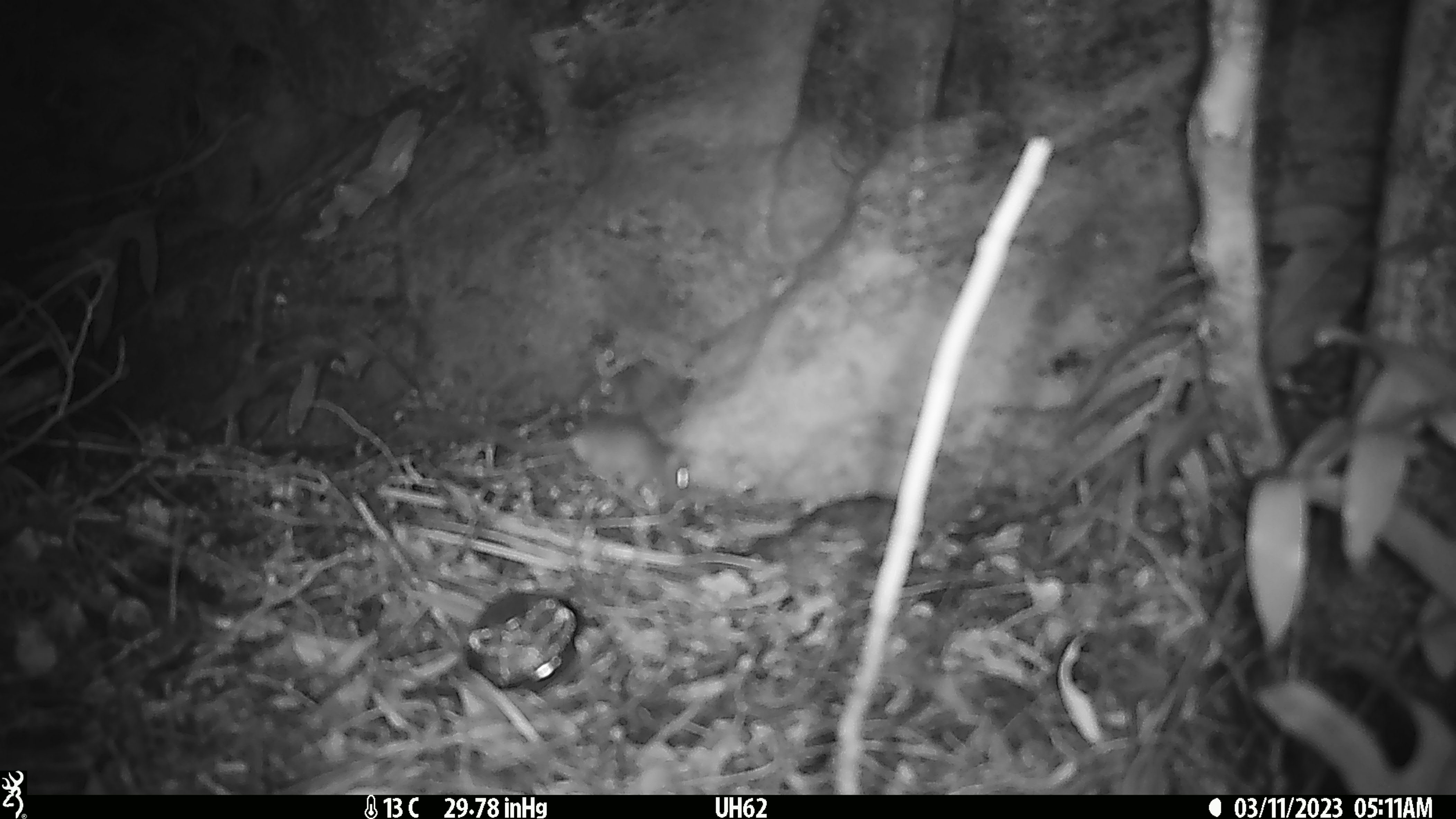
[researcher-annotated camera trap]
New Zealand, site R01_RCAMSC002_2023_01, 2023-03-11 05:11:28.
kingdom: Animalia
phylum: Chordata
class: Mammalia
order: Rodentia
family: Muridae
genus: Mus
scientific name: Mus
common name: mouse